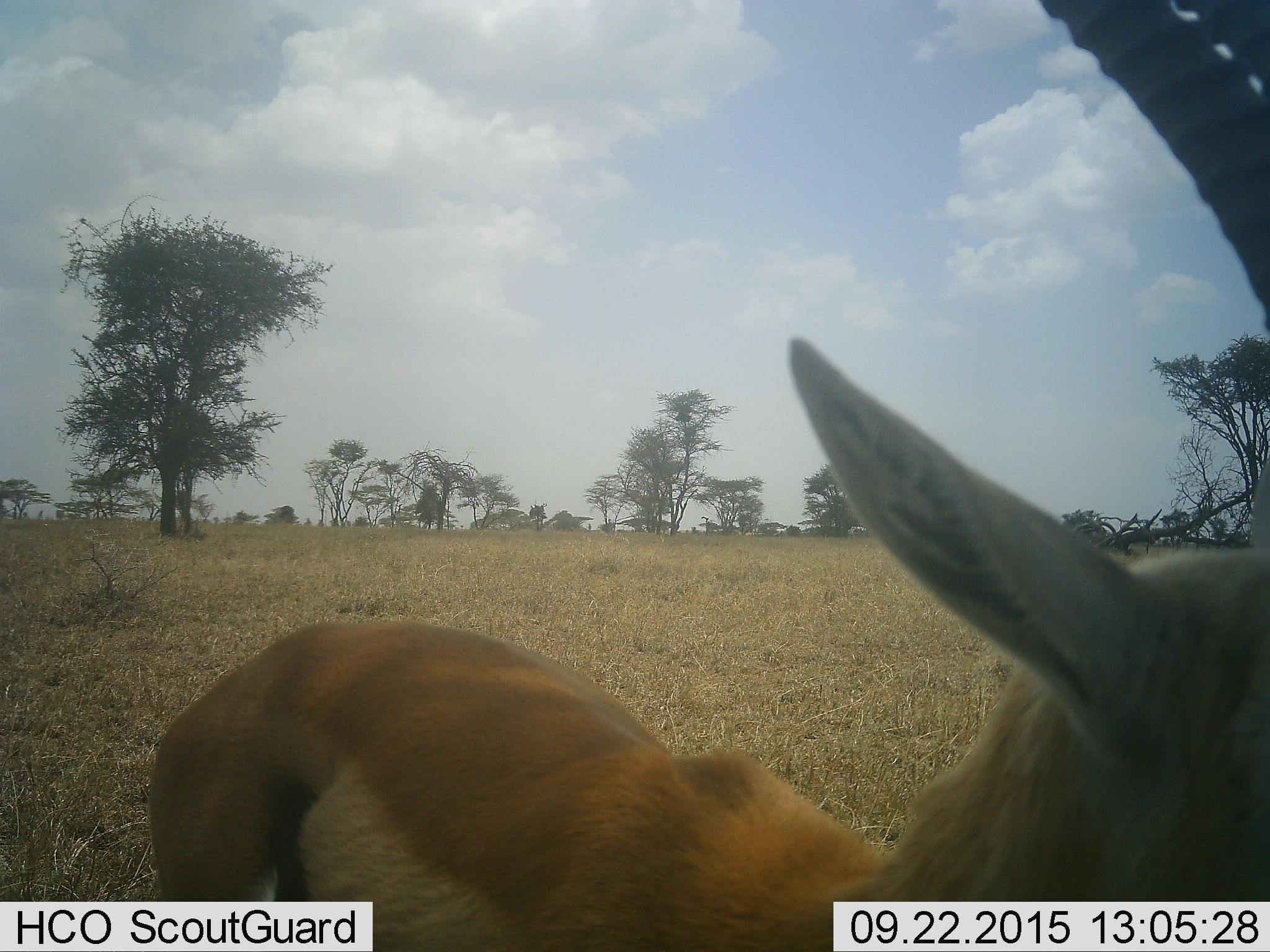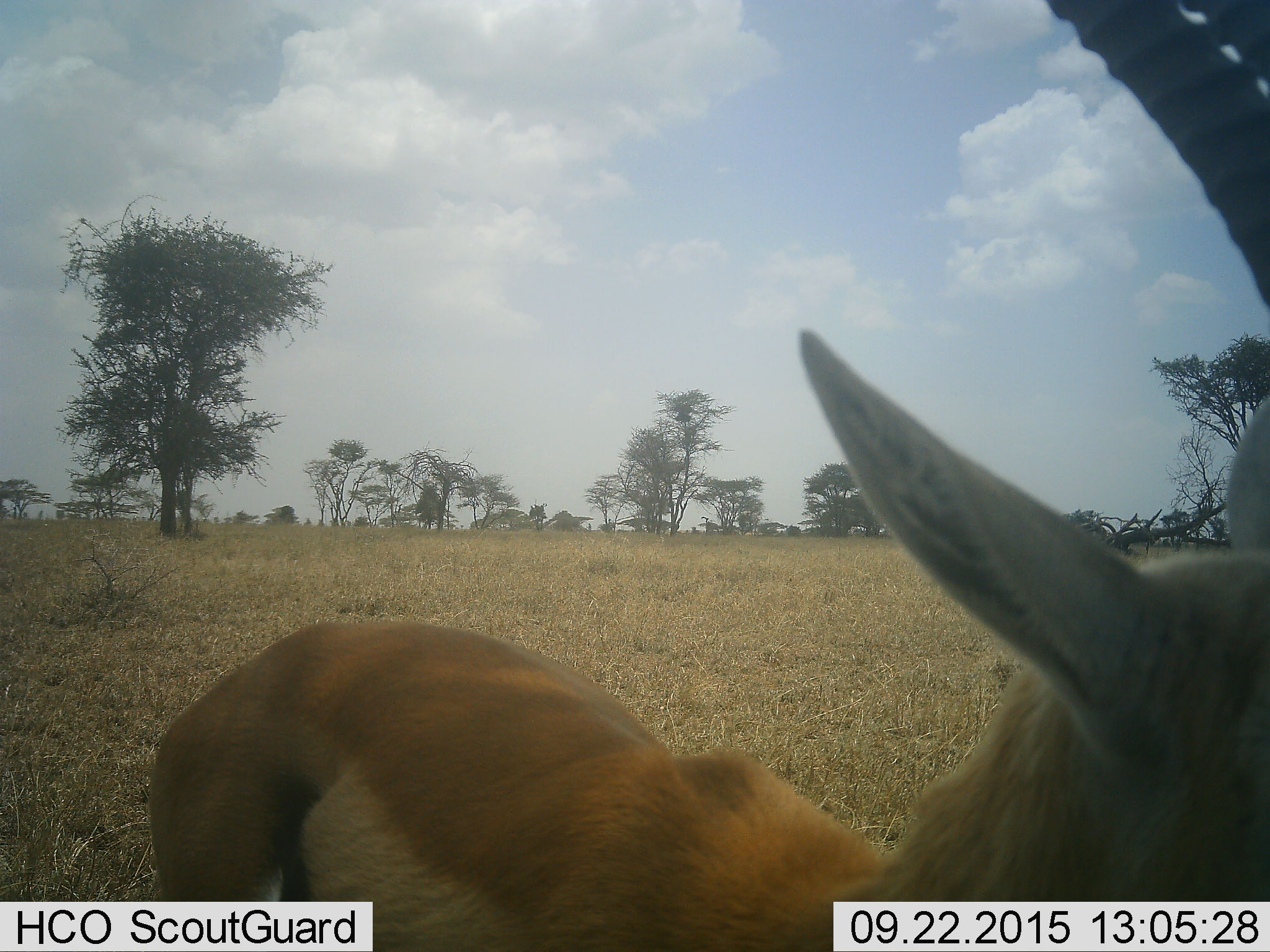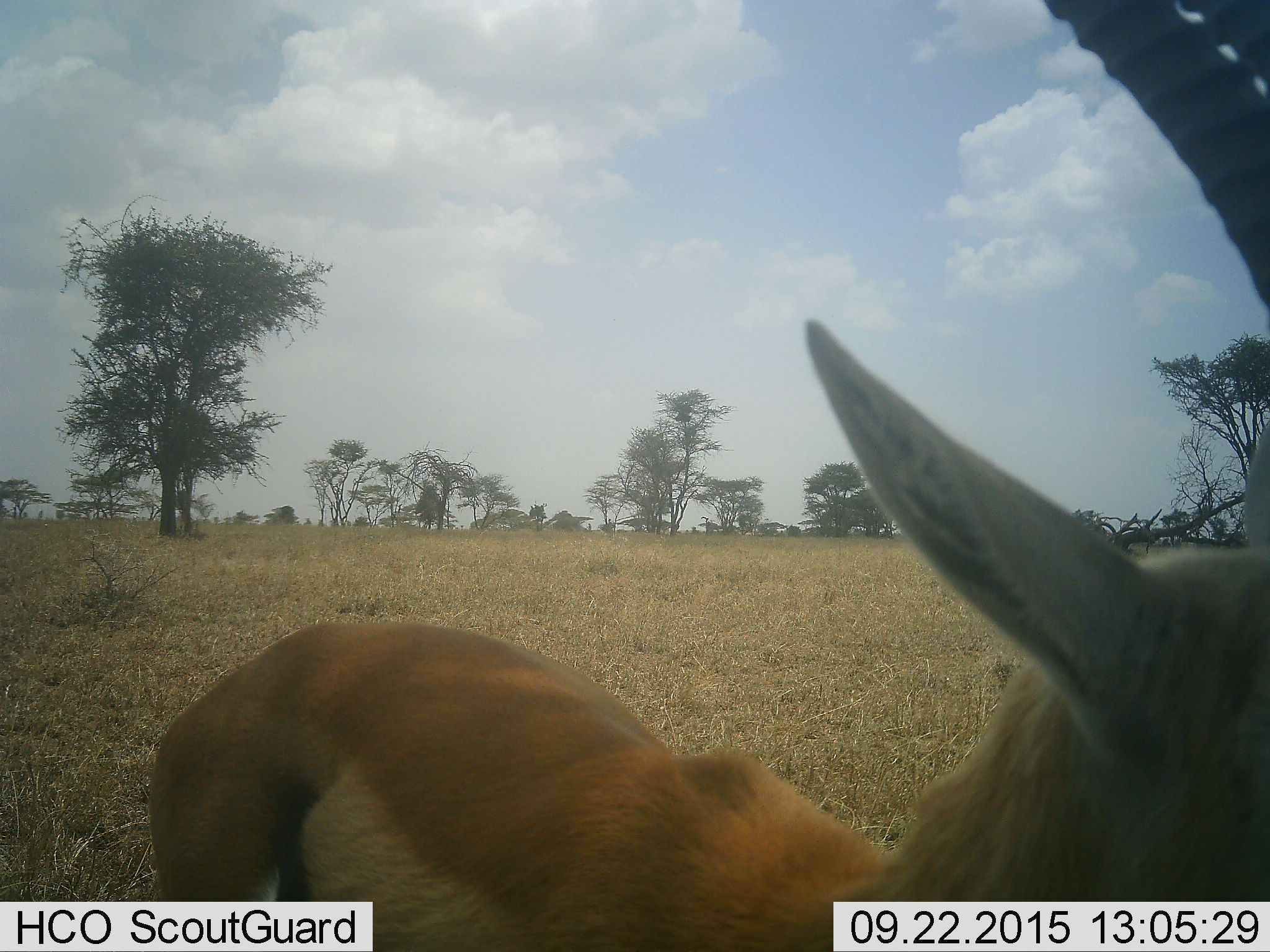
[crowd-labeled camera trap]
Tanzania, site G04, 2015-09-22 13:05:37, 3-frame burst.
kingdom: Animalia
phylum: Chordata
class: Mammalia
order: Artiodactyla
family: Bovidae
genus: Eudorcas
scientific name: Eudorcas thomsonii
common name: thomson's gazelle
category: gazellethomsons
Gazellethomsons (thomson's gazelle) (Eudorcas thomsonii), count 1. Behavior (volunteer vote fractions): standing 93%, resting 0%, moving 7%, interacting 0%. Young present (vote fraction): 0%. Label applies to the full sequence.